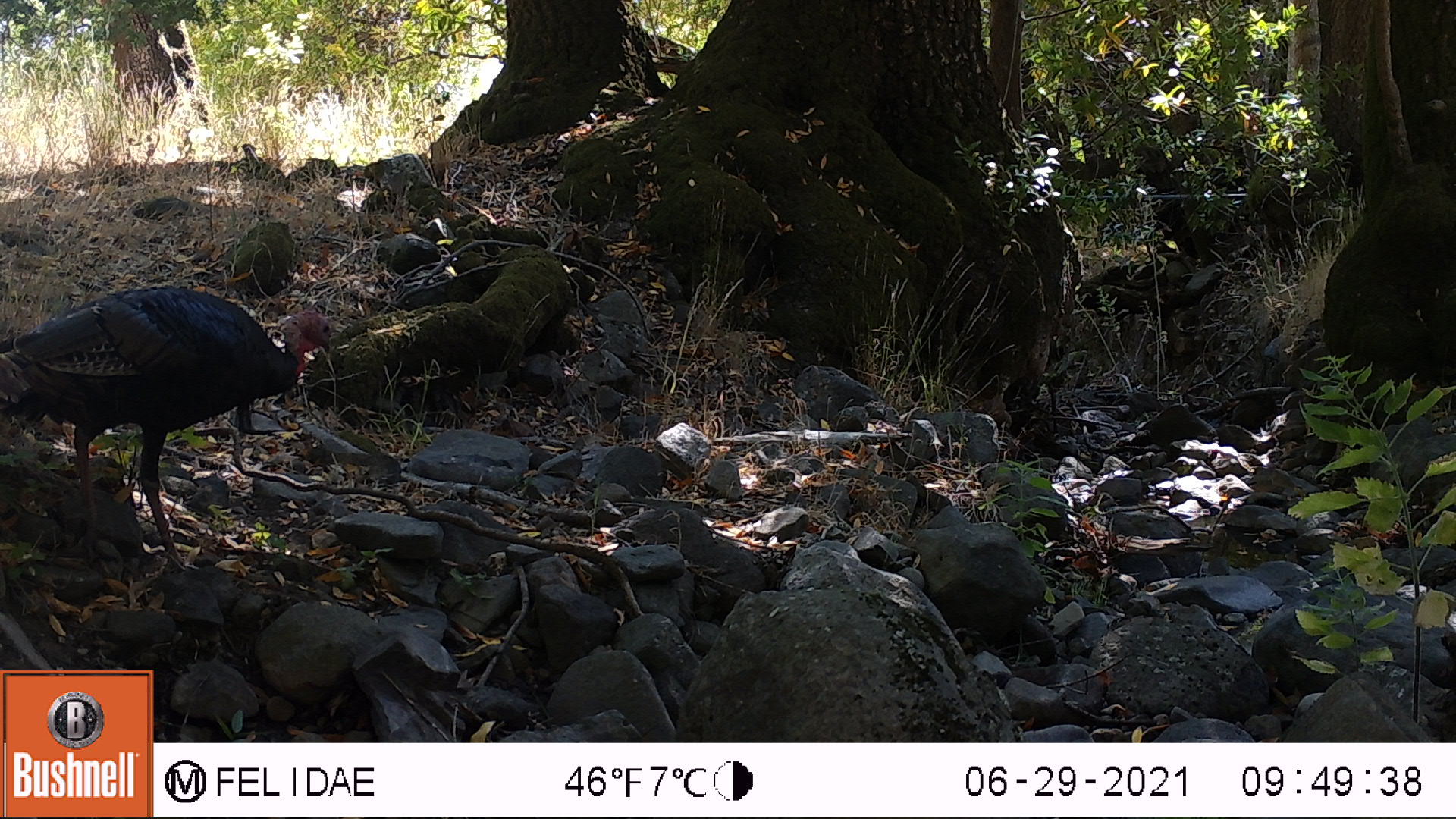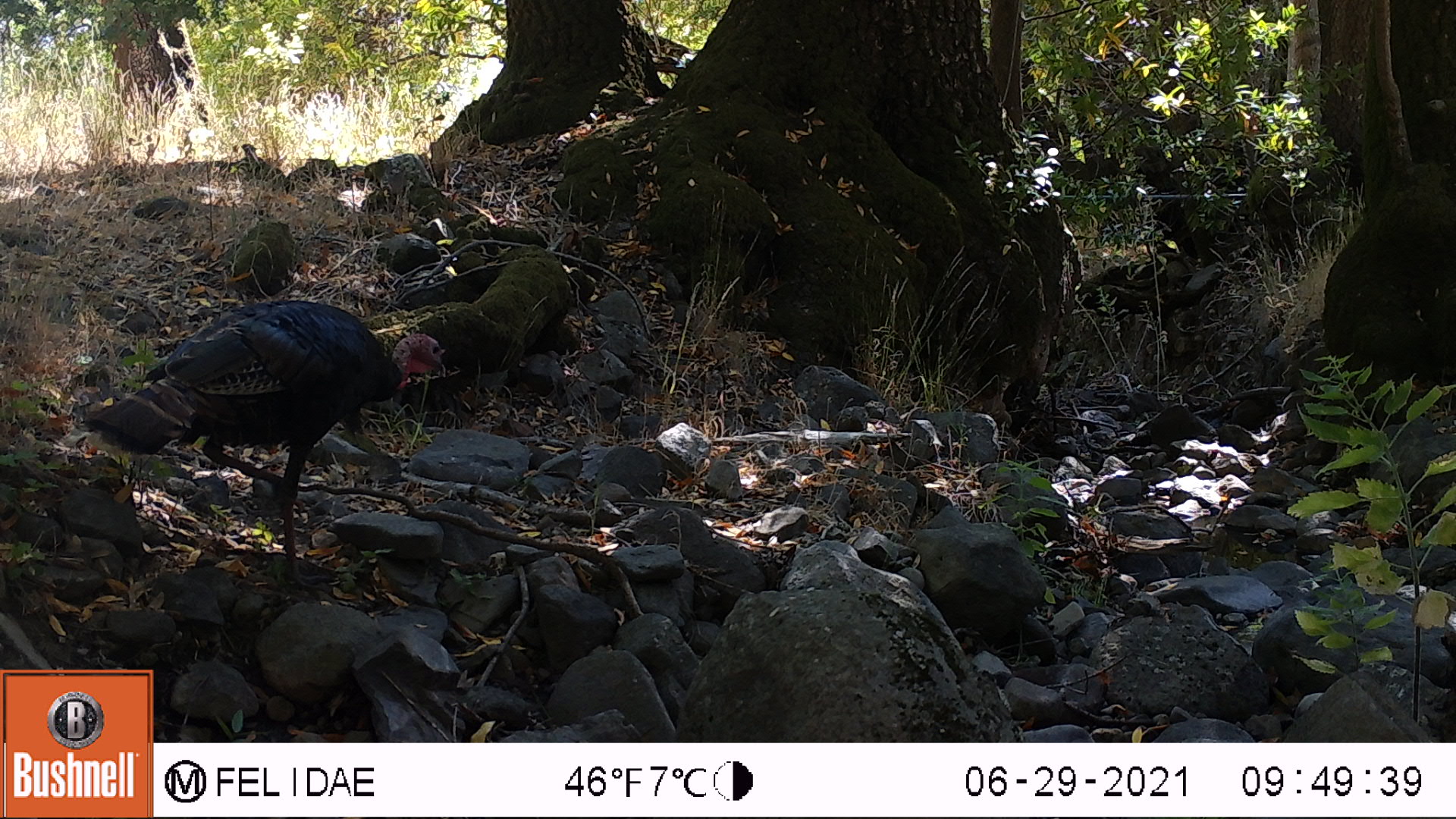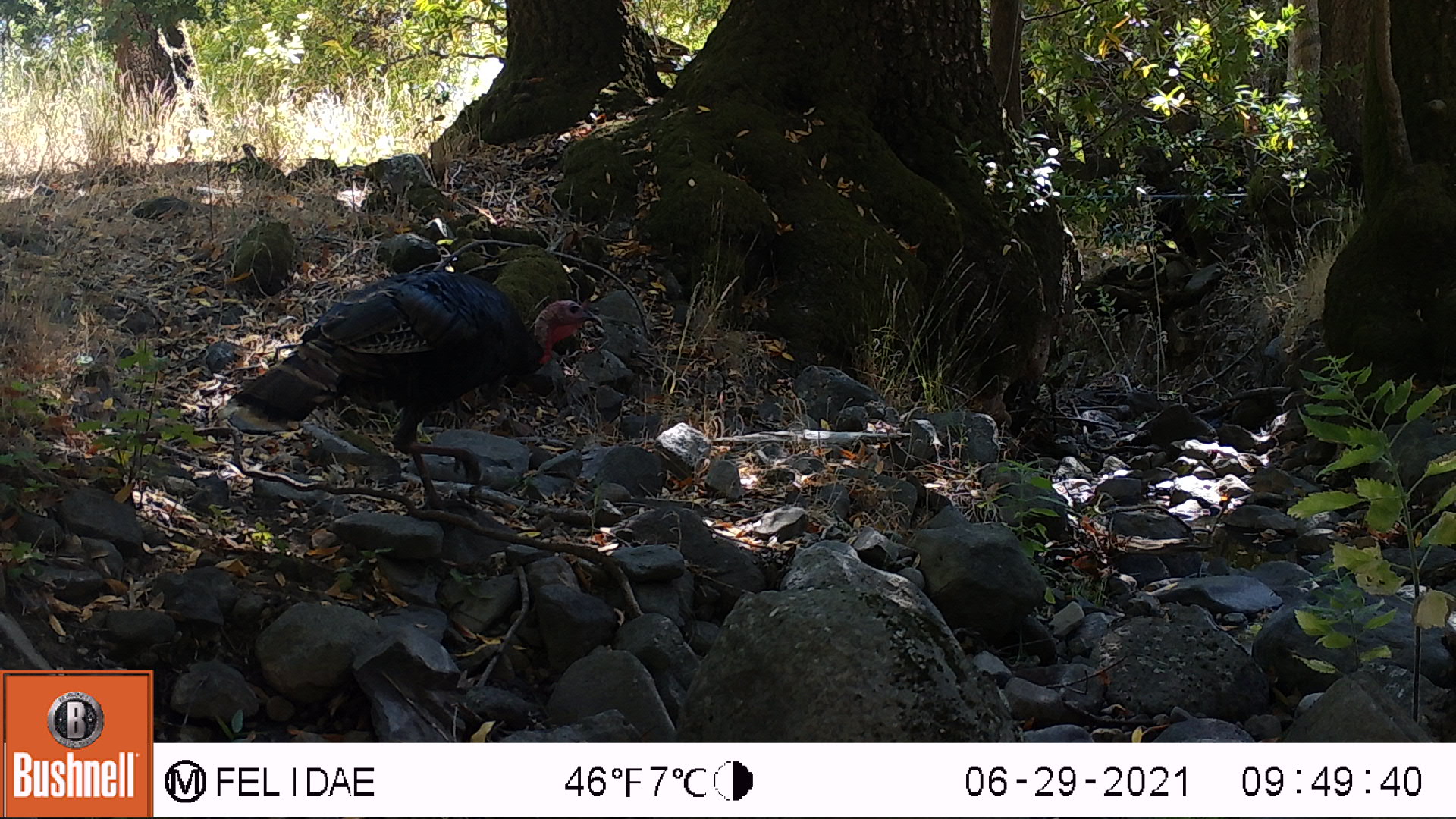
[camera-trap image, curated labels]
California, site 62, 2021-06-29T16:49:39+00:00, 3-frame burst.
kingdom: Animalia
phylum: Chordata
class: Aves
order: Galliformes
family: Phasianidae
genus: Meleagris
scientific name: Meleagris gallopavo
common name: turkey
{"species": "turkey (Meleagris gallopavo)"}